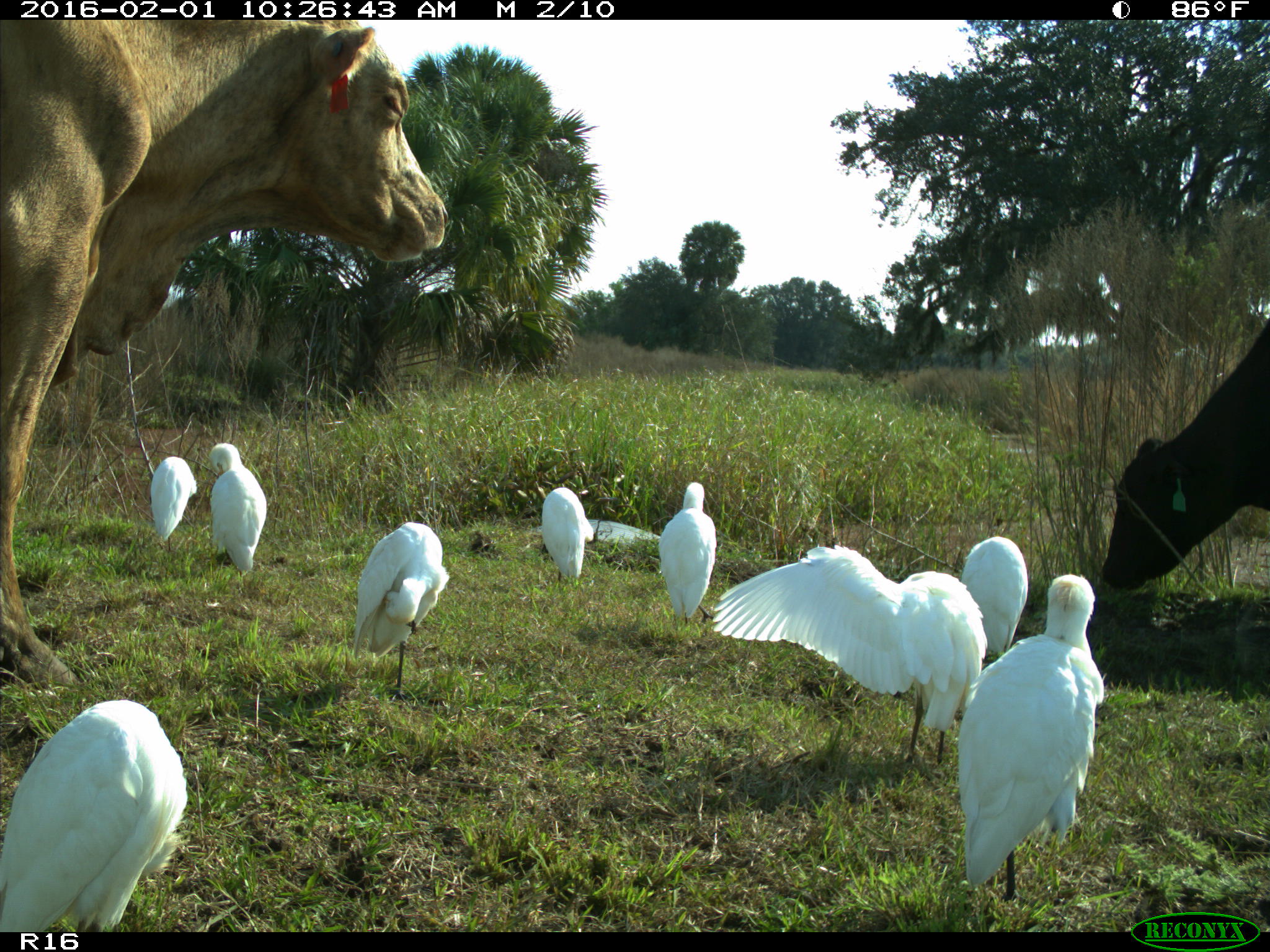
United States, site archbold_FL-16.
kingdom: Animalia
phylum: Chordata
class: Mammalia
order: Artiodactyla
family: Bovidae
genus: Bos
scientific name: Bos taurus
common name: domestic cow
Bos taurus (domestic cow).